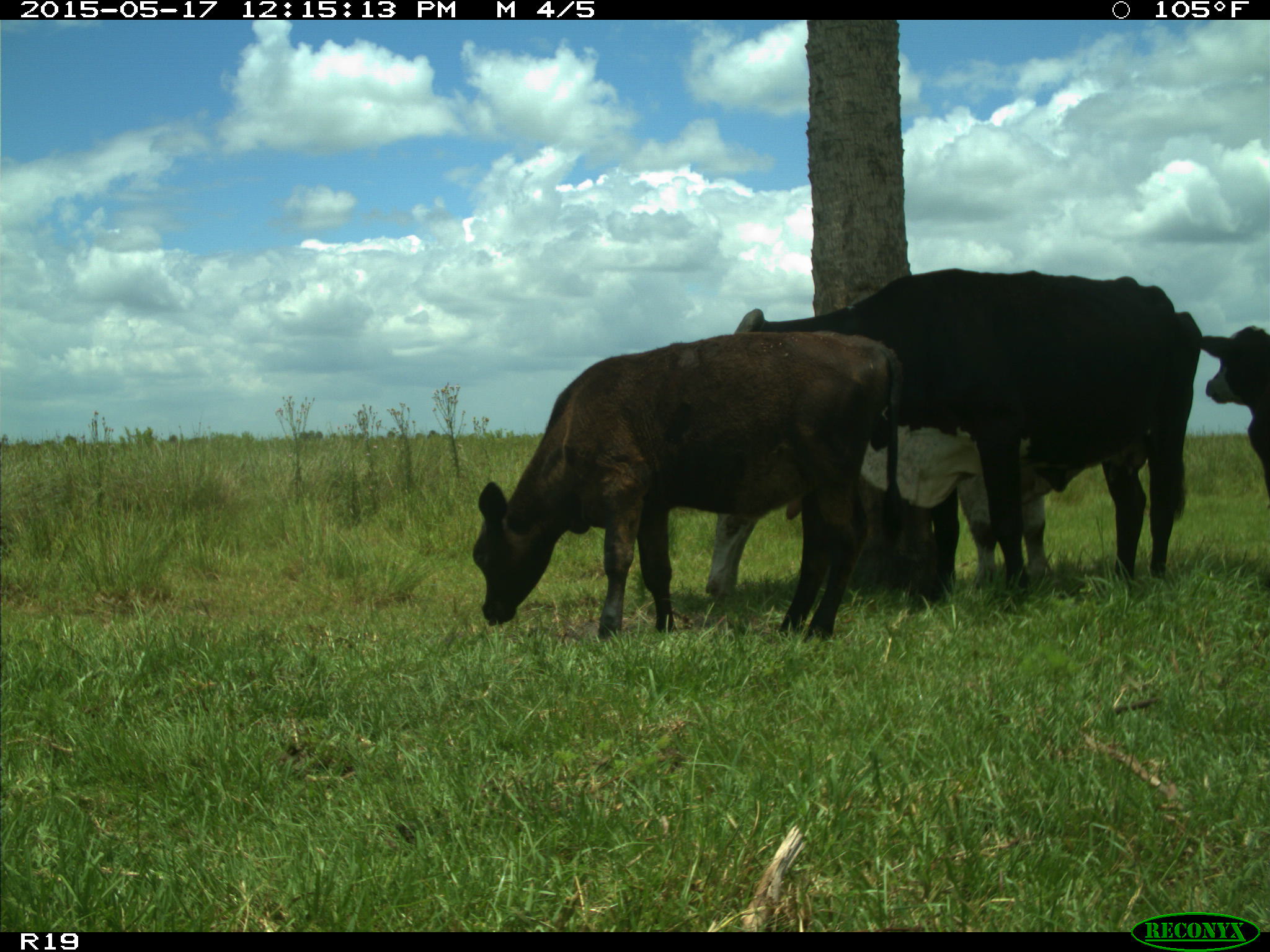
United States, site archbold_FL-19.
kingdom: Animalia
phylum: Chordata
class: Mammalia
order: Artiodactyla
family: Bovidae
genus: Bos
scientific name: Bos taurus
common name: domestic cow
Bos taurus (domestic cow).